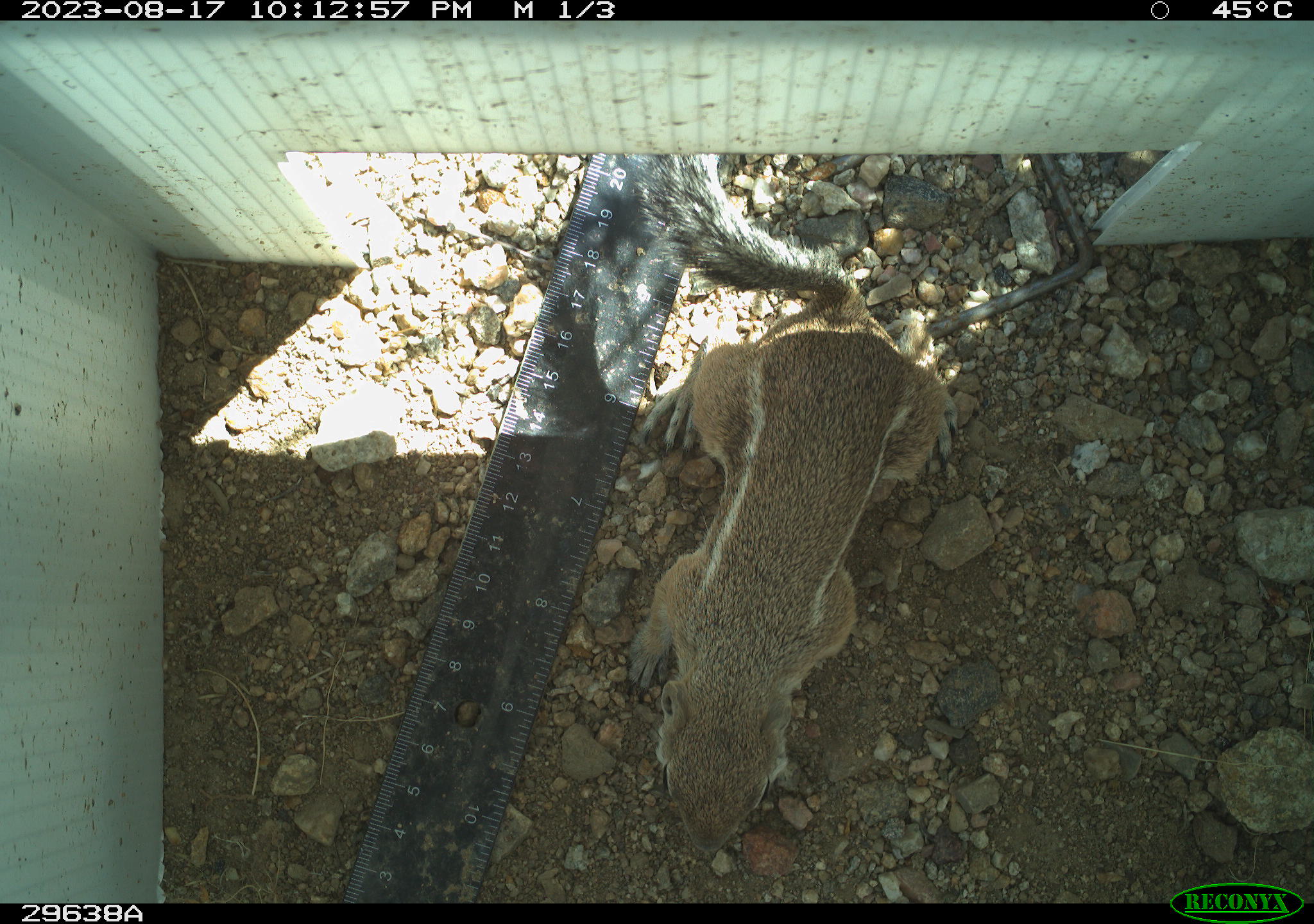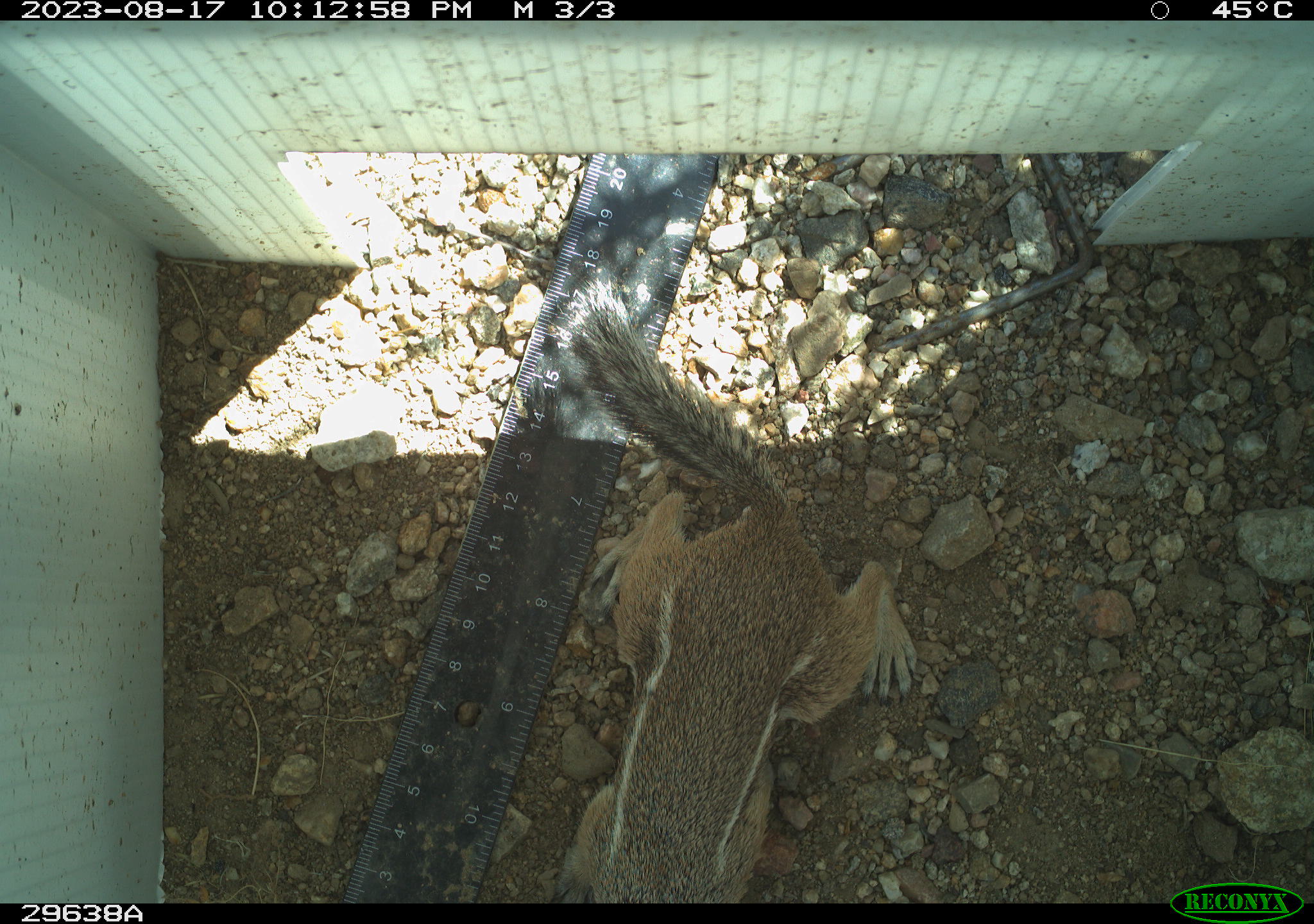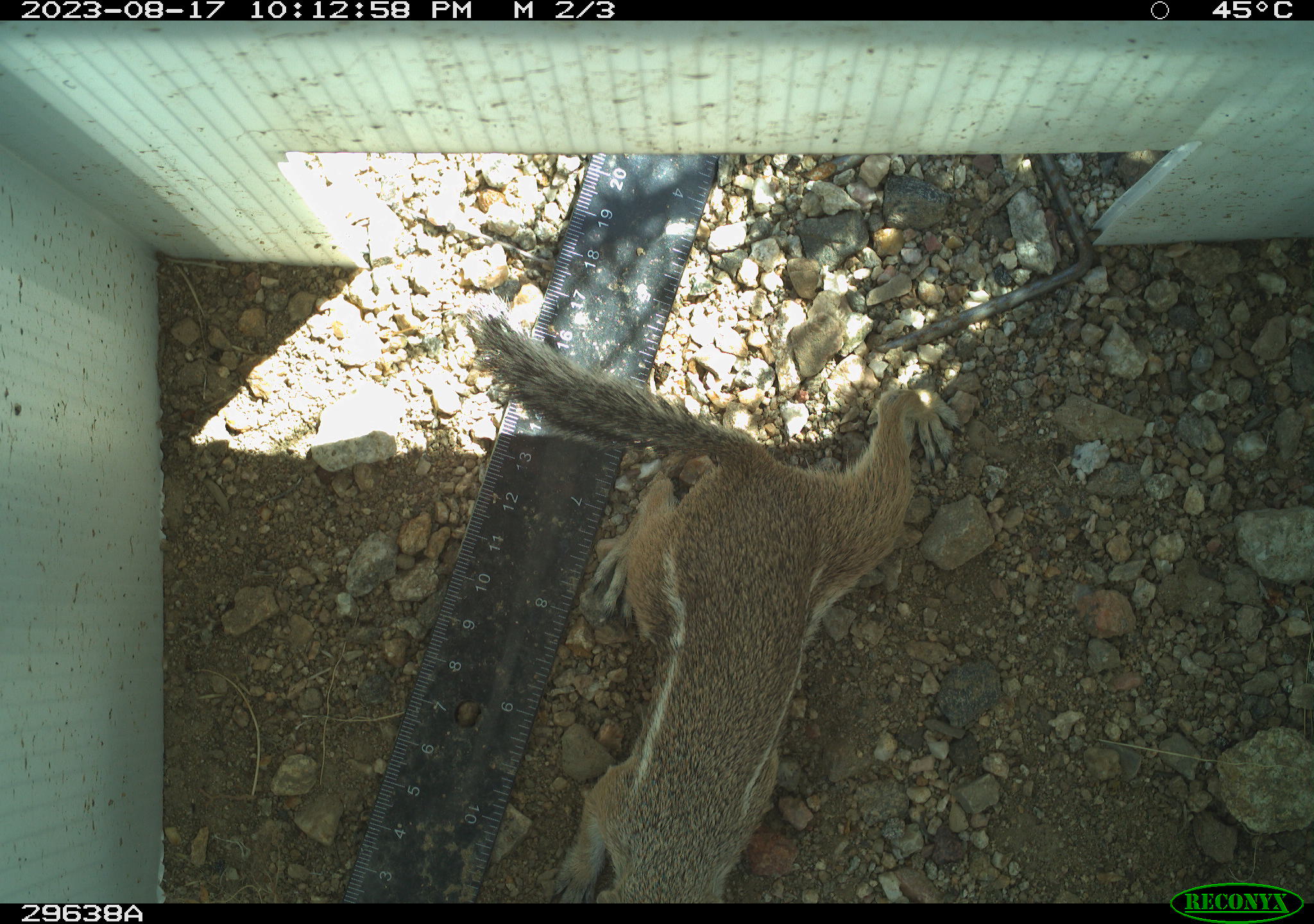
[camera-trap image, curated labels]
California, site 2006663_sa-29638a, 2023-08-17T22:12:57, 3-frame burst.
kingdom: Animalia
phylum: Chordata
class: Mammalia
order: Rodentia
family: Sciuridae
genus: Ammospermophilus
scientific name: Ammospermophilus leucurus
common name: white-tailed antelope squirrel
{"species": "white-tailed antelope squirrel (Ammospermophilus leucurus)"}